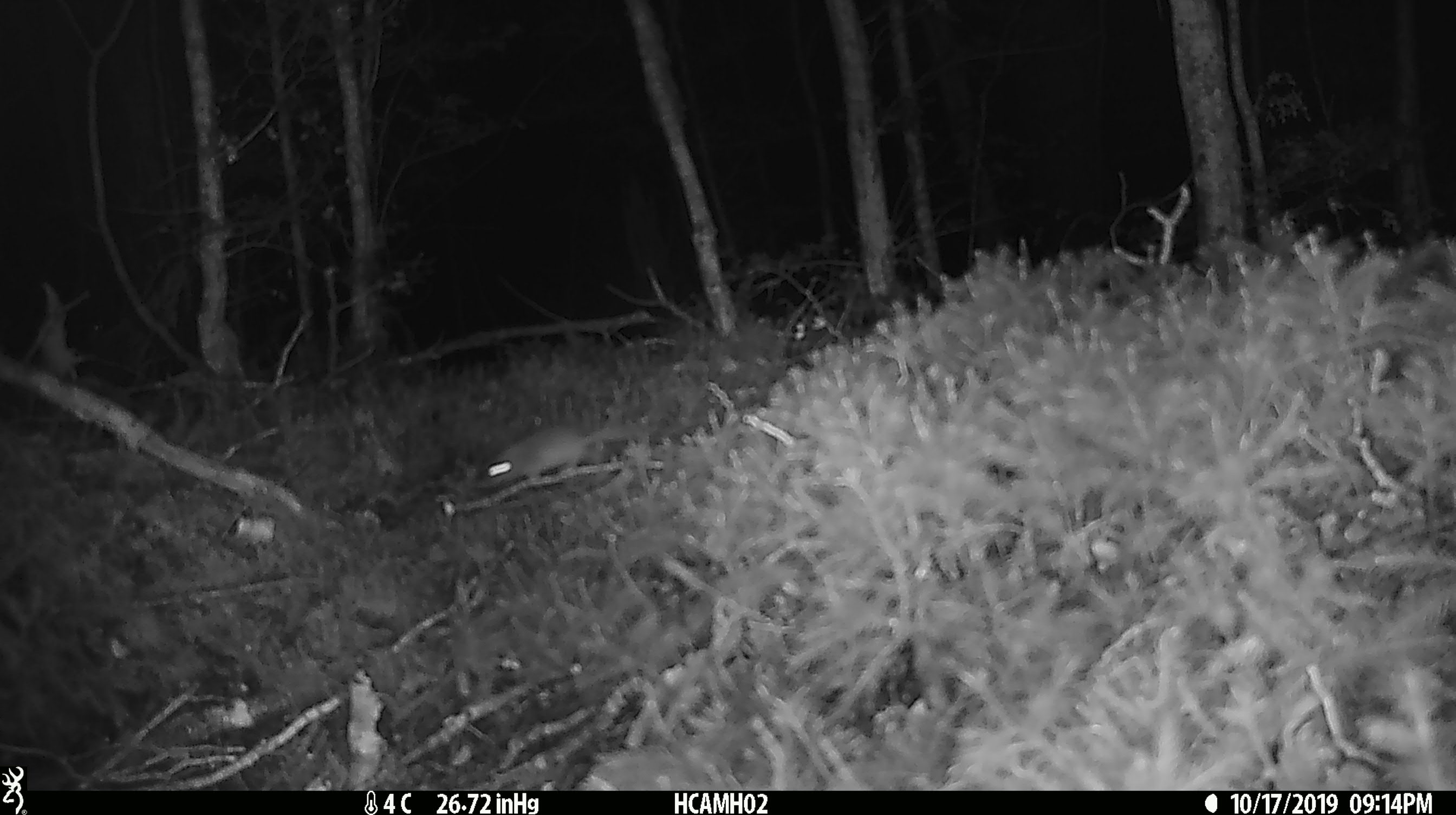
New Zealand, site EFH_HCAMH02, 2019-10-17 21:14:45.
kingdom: Animalia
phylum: Chordata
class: Mammalia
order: Rodentia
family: Muridae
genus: Mus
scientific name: Mus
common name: mouse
Mouse (Mus).